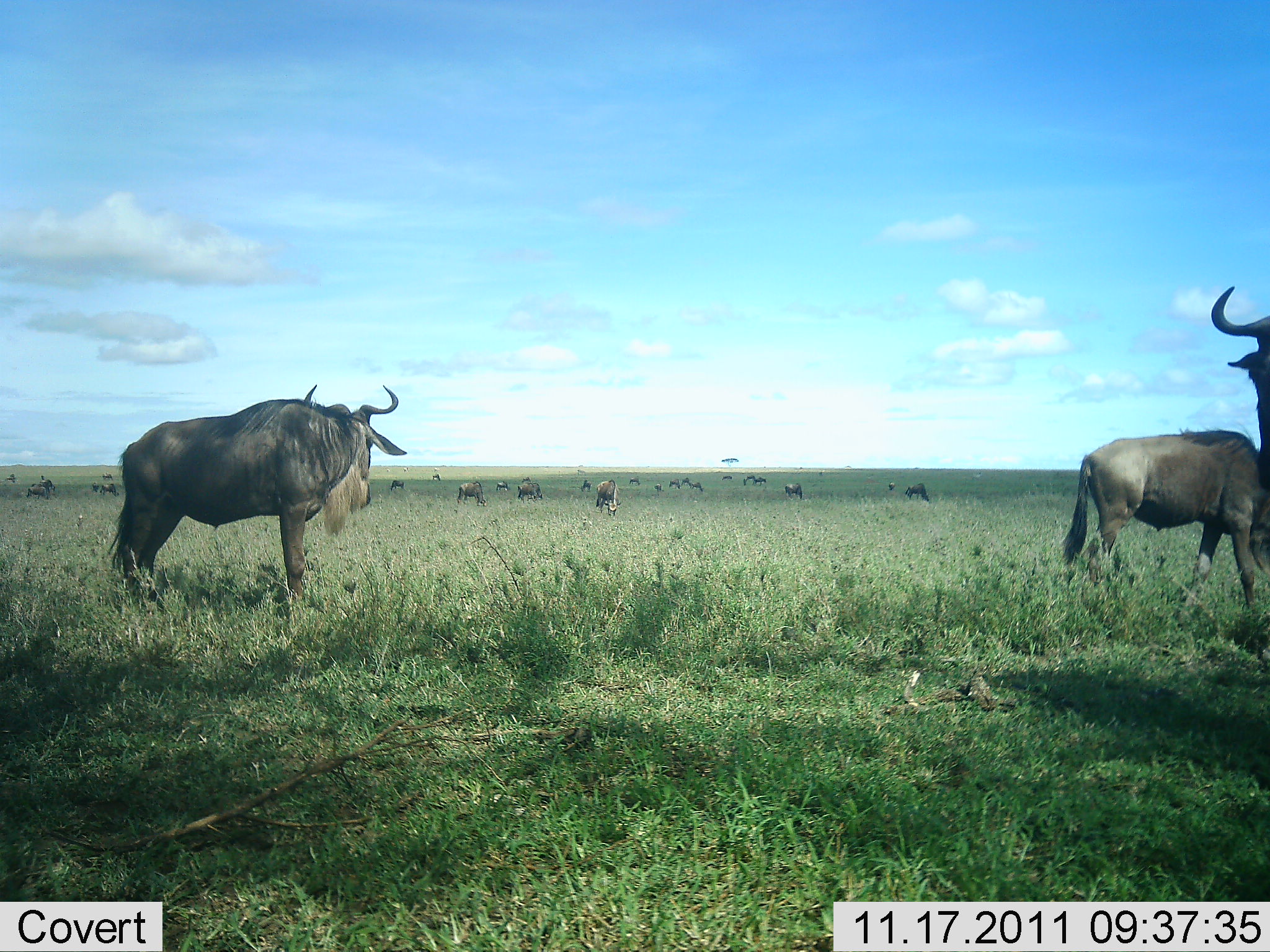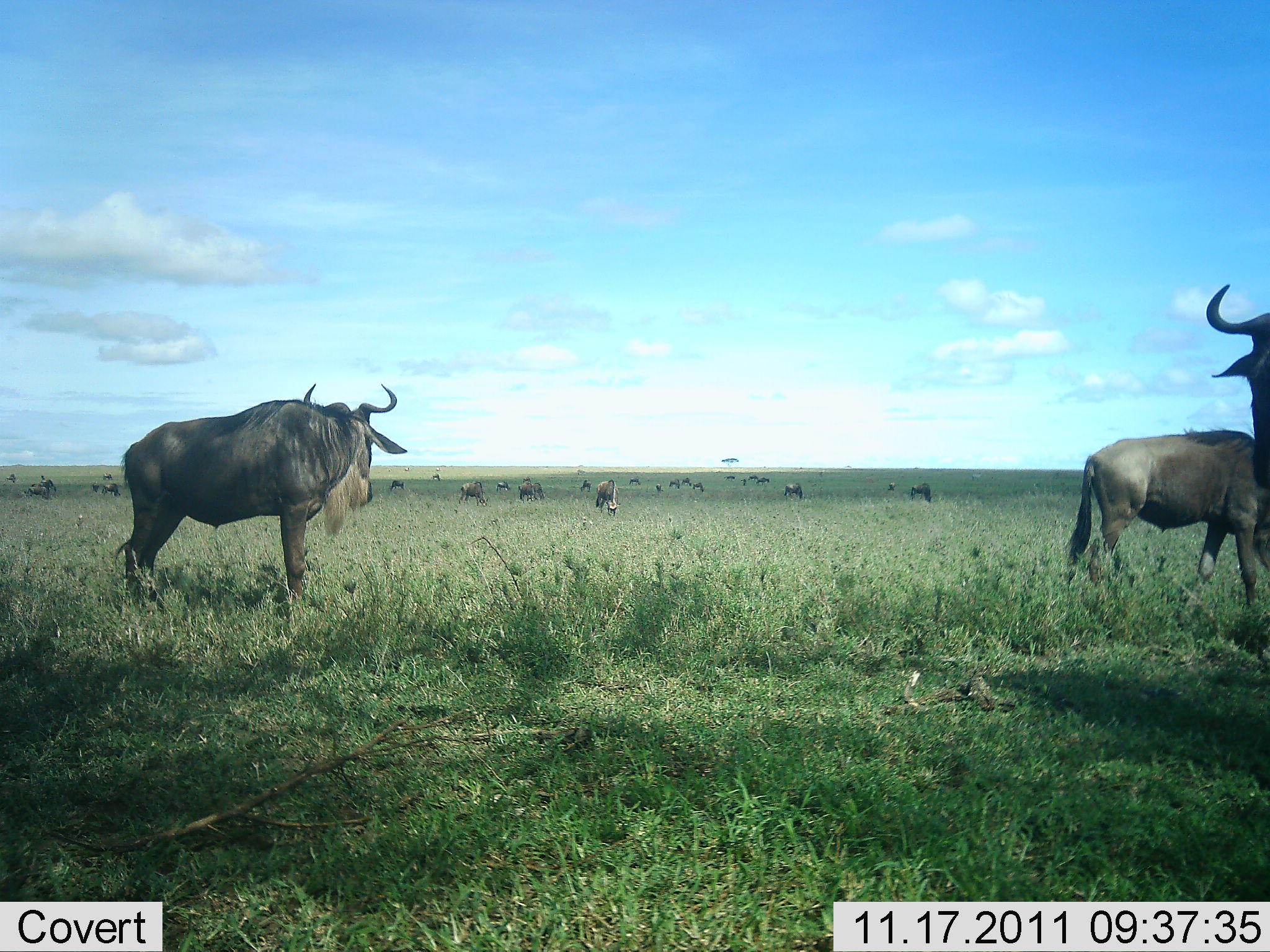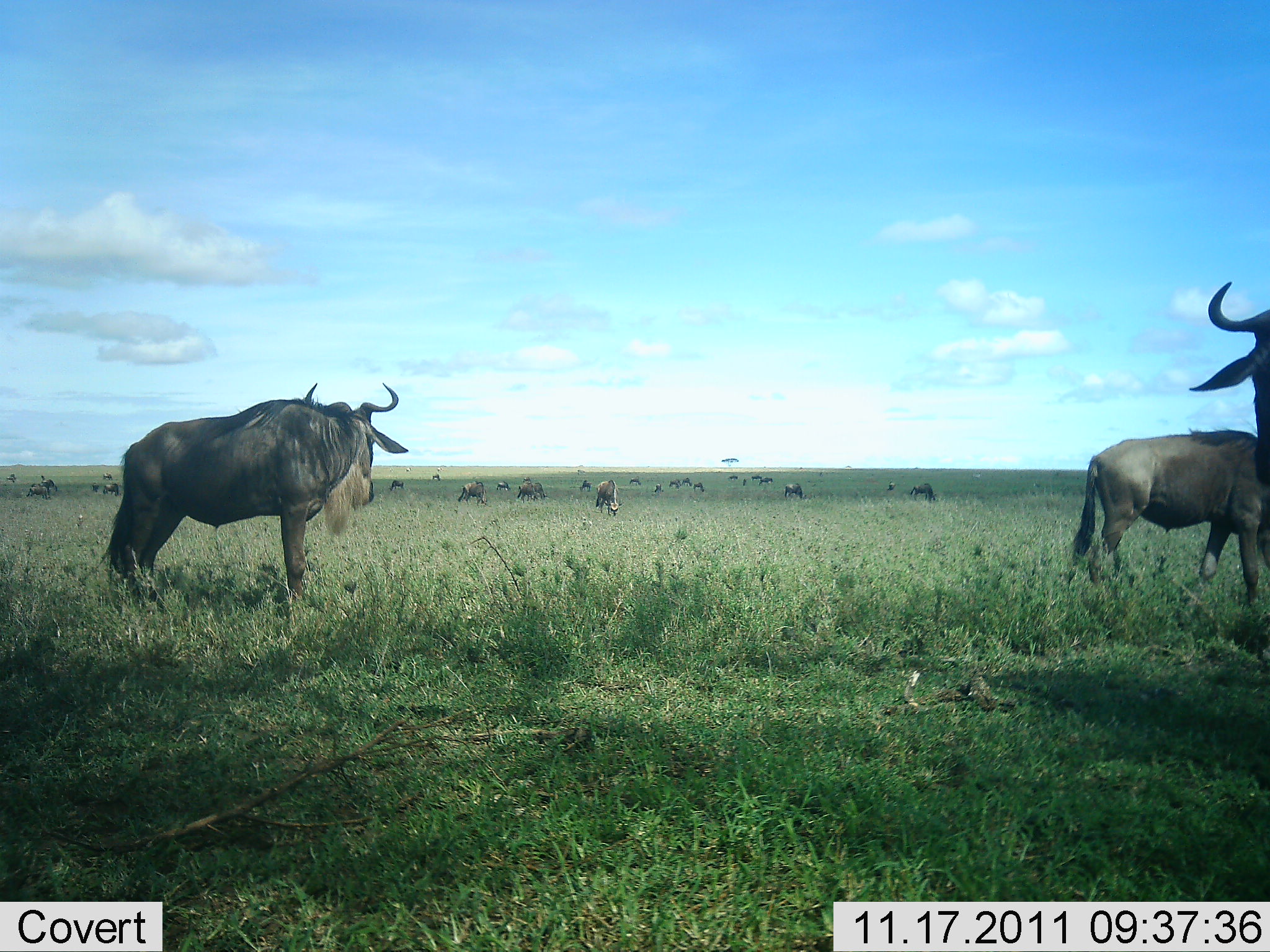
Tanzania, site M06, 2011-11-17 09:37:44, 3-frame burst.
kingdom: Animalia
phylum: Chordata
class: Mammalia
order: Artiodactyla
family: Bovidae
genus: Connochaetes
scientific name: Connochaetes taurinus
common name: blue wildebeest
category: wildebeest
Wildebeest (blue wildebeest) (Connochaetes taurinus), count 11-50. Behavior (volunteer vote fractions): standing 85%, resting 15%, moving 31%, interacting 8%. Young present (vote fraction): 0%. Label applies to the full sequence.